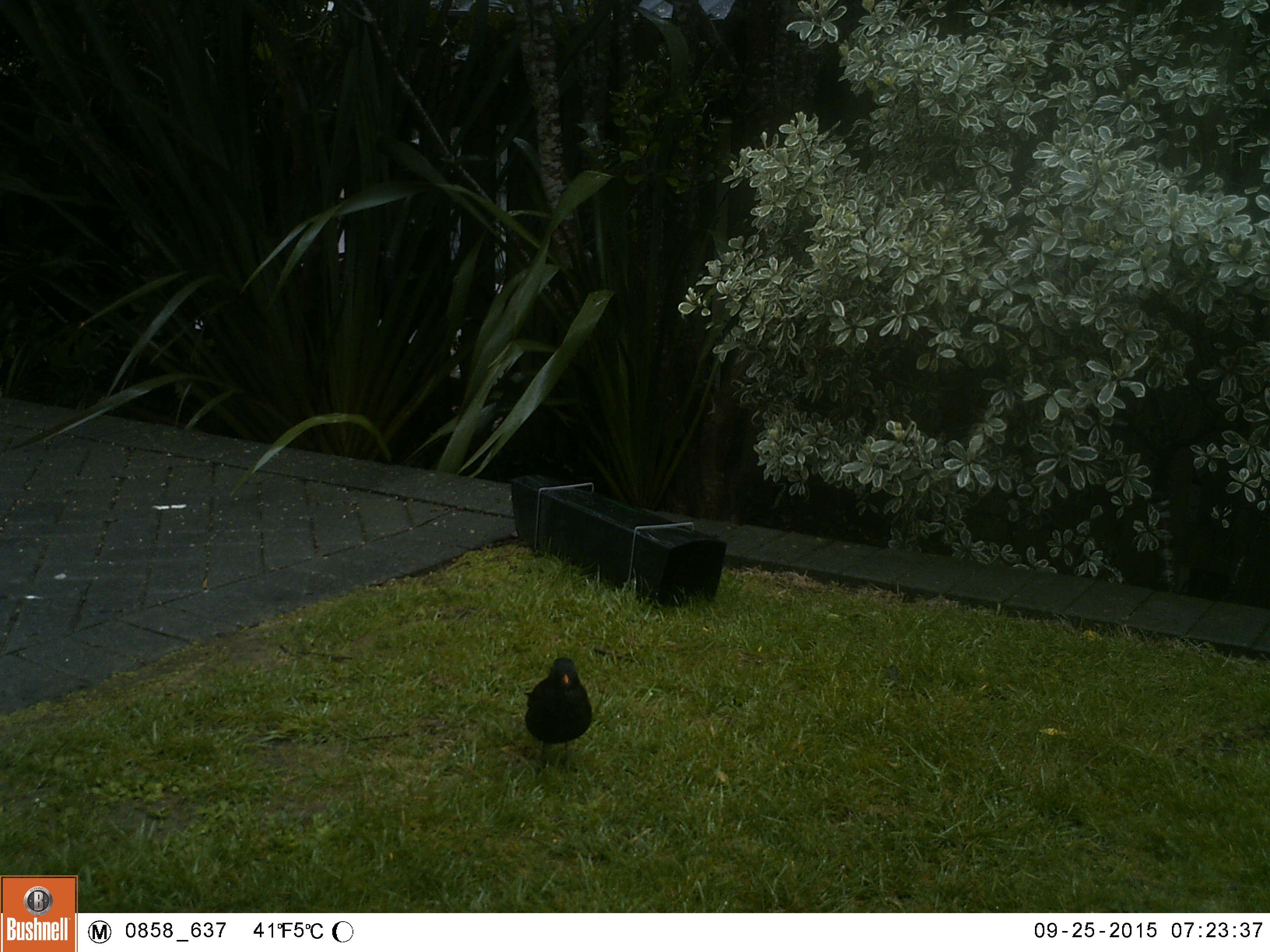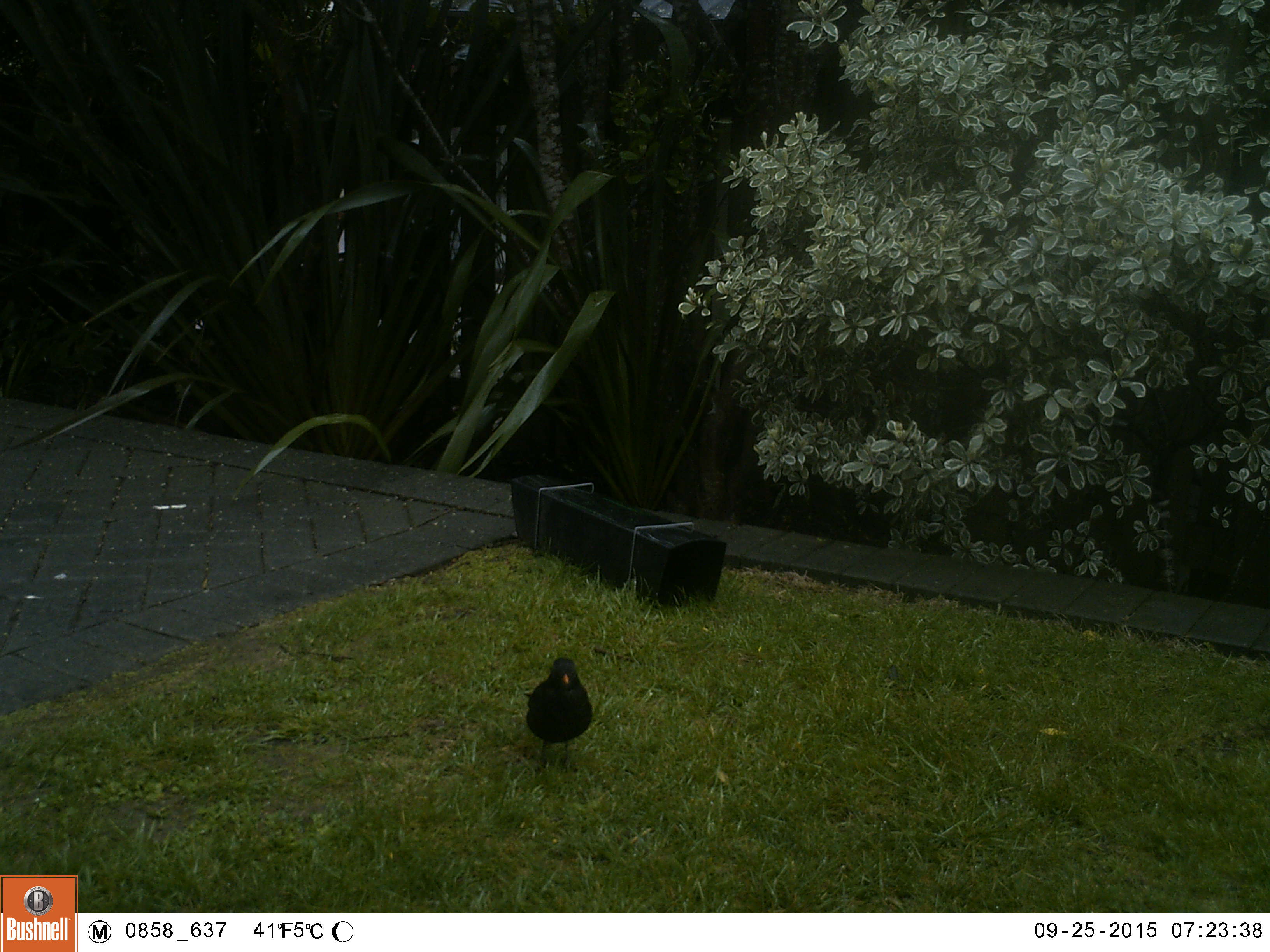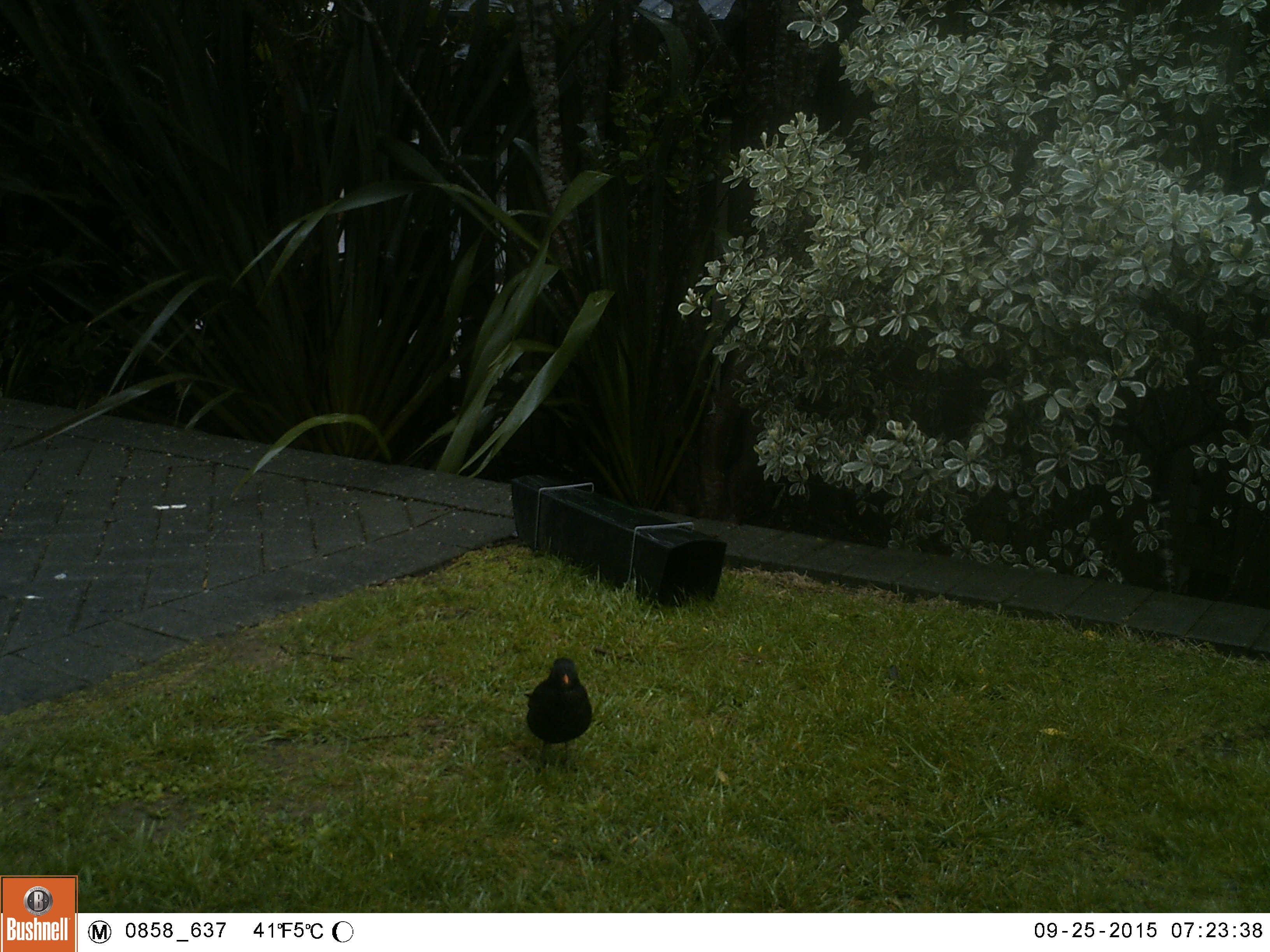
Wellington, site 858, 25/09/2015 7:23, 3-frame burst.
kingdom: Animalia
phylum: Chordata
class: Aves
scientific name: Aves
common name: bird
Bird (Aves).